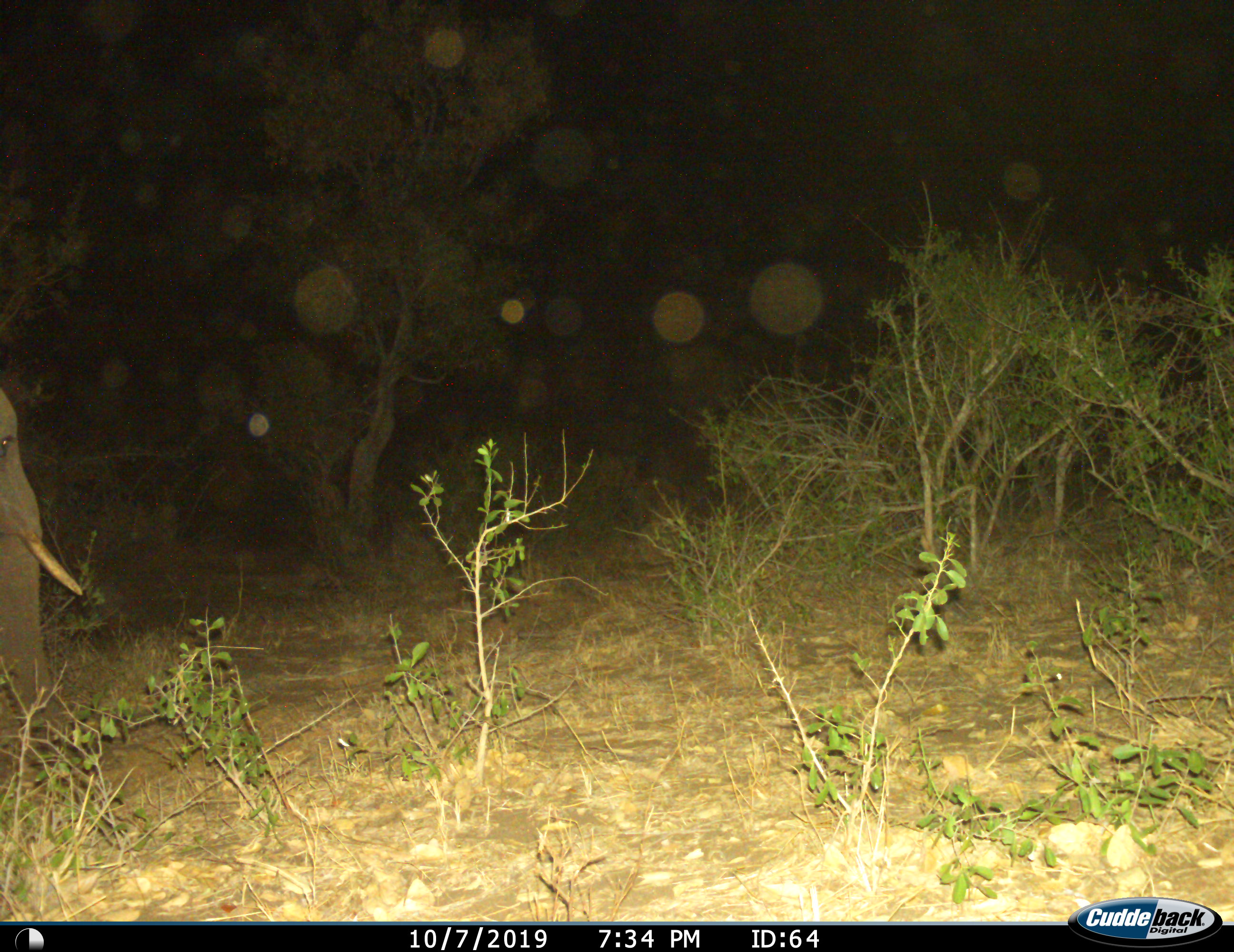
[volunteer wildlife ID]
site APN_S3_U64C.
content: unidentified animal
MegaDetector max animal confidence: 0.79